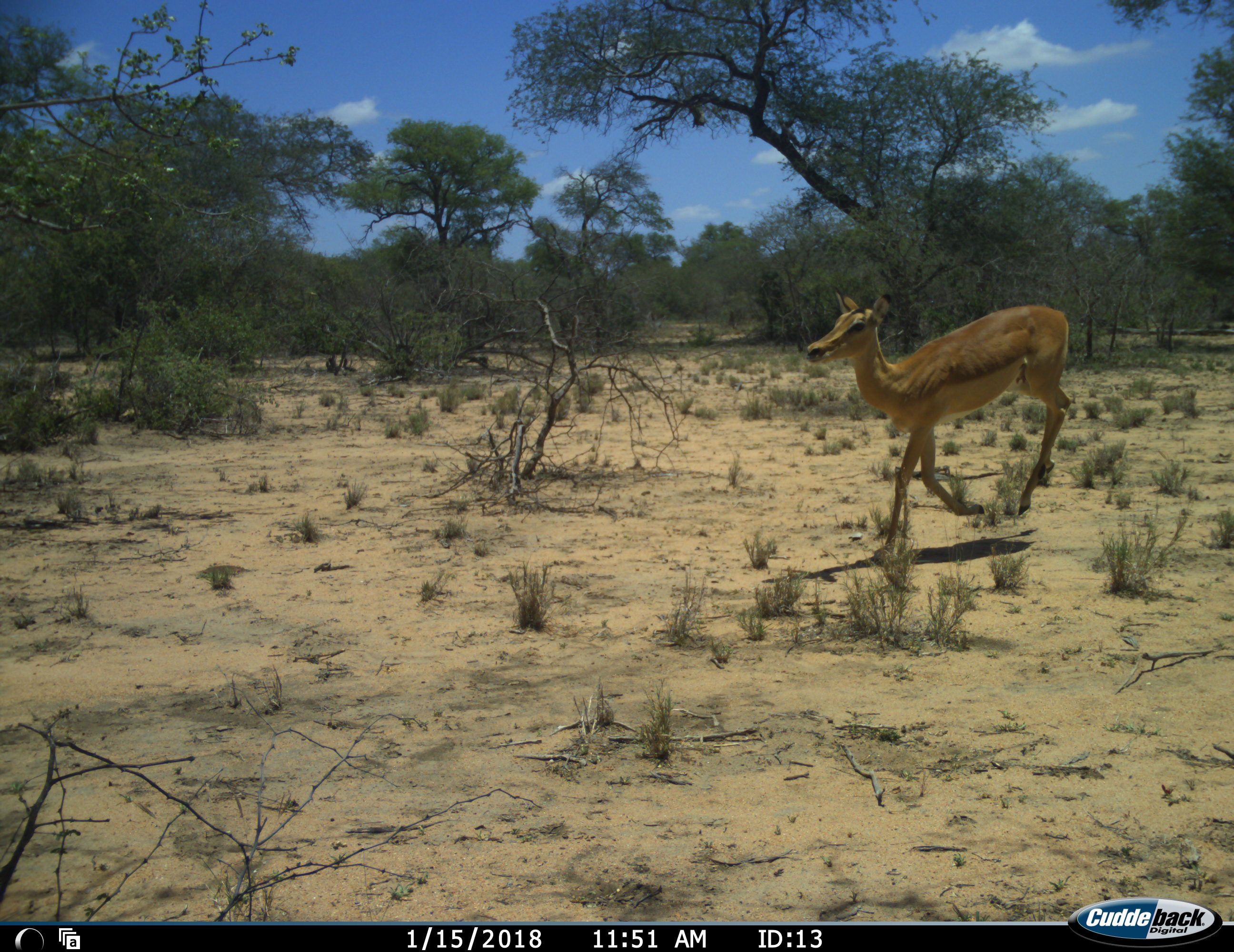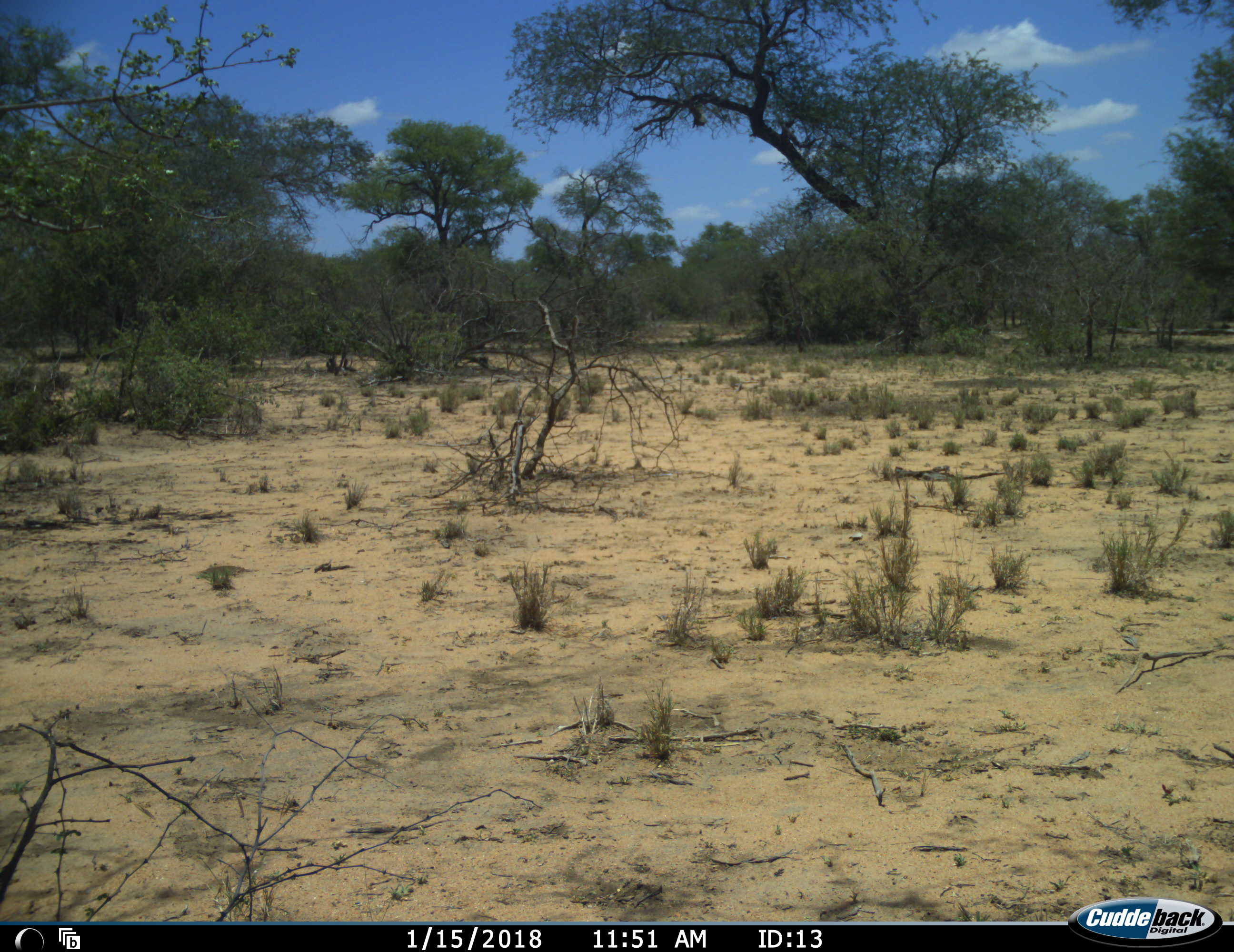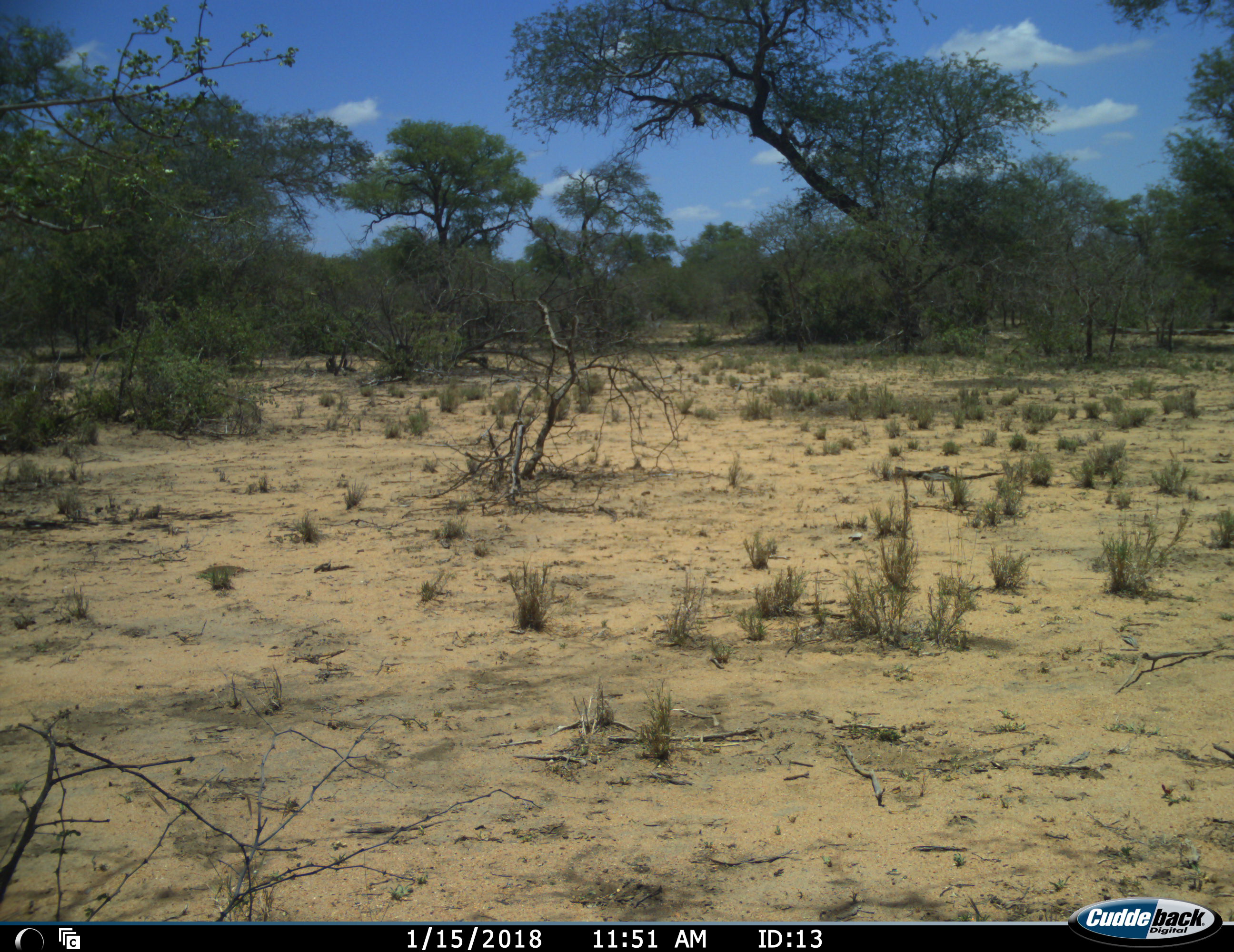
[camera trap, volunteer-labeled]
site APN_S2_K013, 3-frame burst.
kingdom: Animalia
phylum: Chordata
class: Mammalia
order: Artiodactyla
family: Bovidae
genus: Aepyceros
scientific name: Aepyceros melampus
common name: impala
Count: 1.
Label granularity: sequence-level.